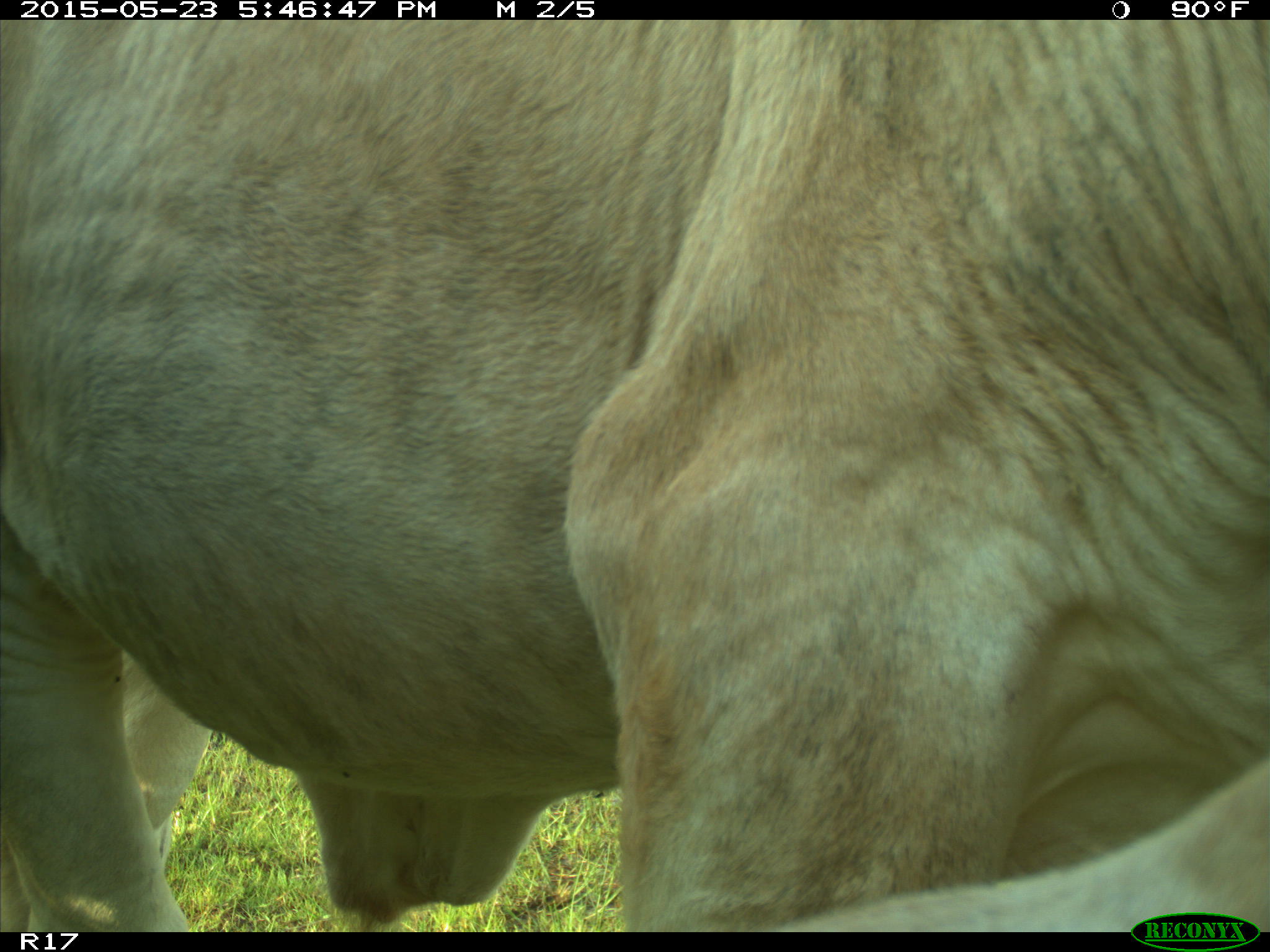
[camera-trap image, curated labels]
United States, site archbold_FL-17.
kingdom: Animalia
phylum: Chordata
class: Mammalia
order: Artiodactyla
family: Bovidae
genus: Bos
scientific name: Bos taurus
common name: domestic cow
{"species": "Bos taurus (domestic cow)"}